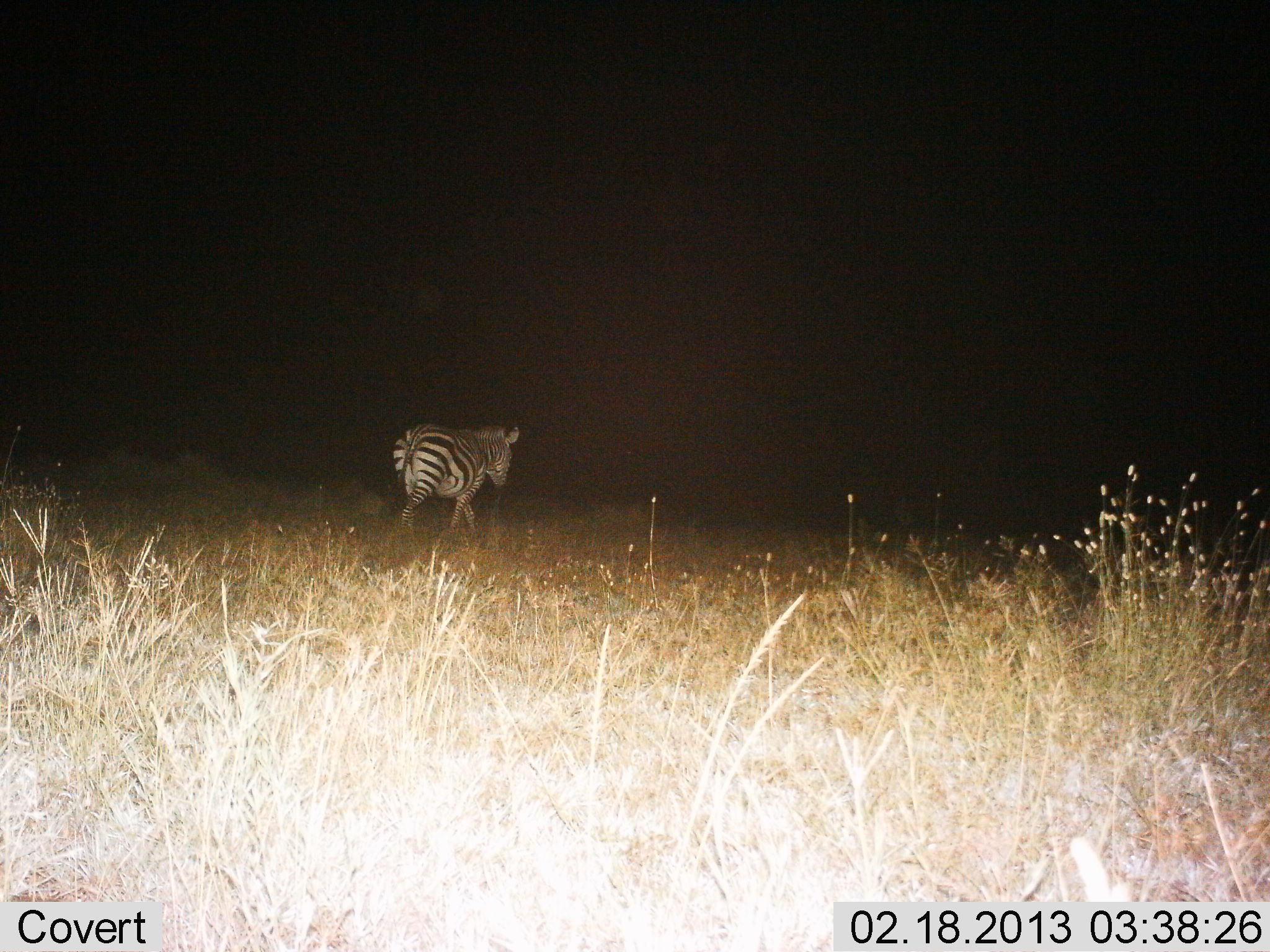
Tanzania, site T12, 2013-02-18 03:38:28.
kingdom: Animalia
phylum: Chordata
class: Mammalia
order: Perissodactyla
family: Equidae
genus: Equus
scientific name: Equus quagga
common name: plains zebra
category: zebra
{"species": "zebra (plains zebra) (Equus quagga)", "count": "1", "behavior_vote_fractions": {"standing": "11%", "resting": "0%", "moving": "92%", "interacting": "0%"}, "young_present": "0%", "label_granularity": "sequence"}